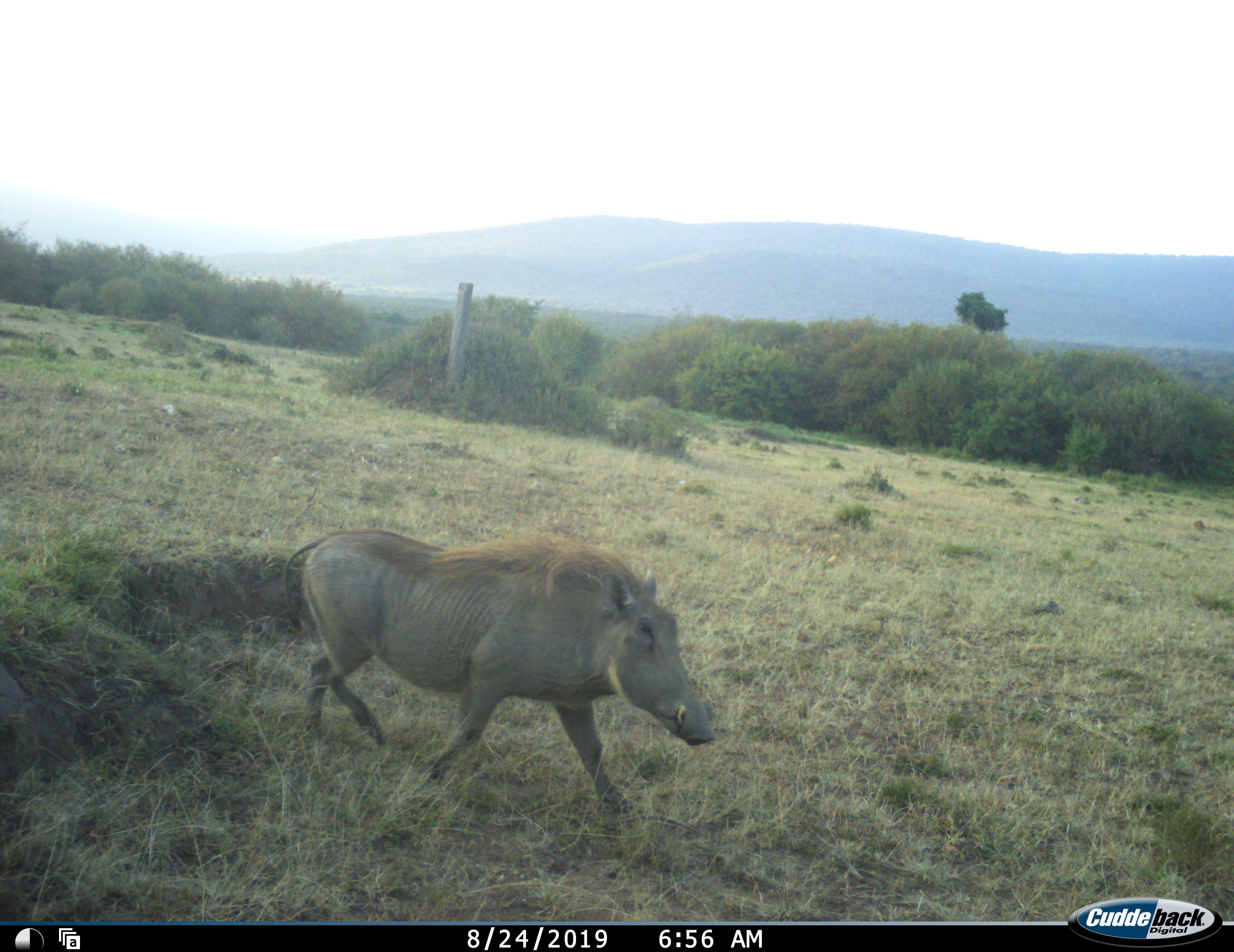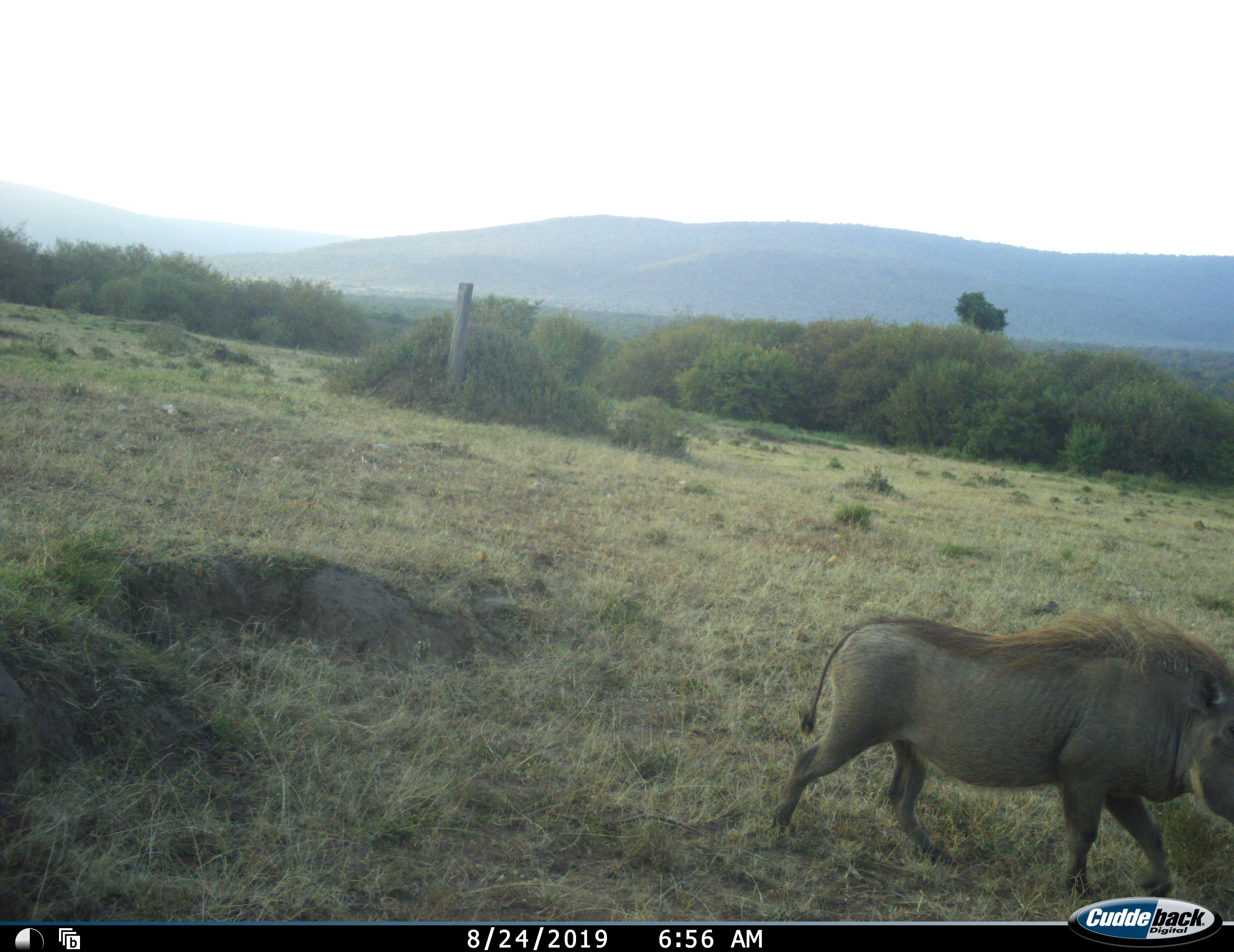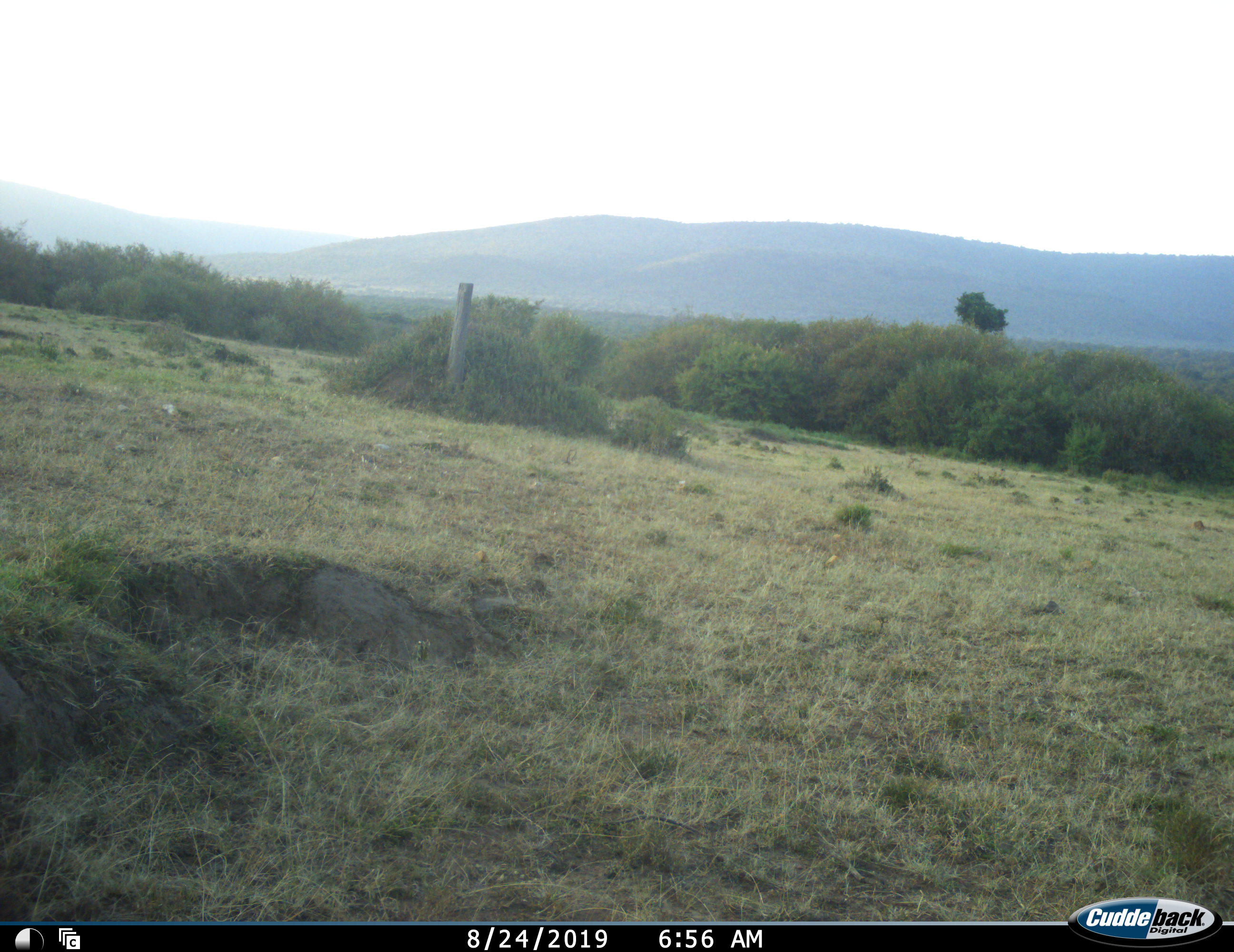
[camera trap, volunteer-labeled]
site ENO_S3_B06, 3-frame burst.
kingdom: Animalia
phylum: Chordata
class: Mammalia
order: Artiodactyla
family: Suidae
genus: Phacochoerus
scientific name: Phacochoerus africanus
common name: warthog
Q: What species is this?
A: Warthog (Phacochoerus africanus).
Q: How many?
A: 1.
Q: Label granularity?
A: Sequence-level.